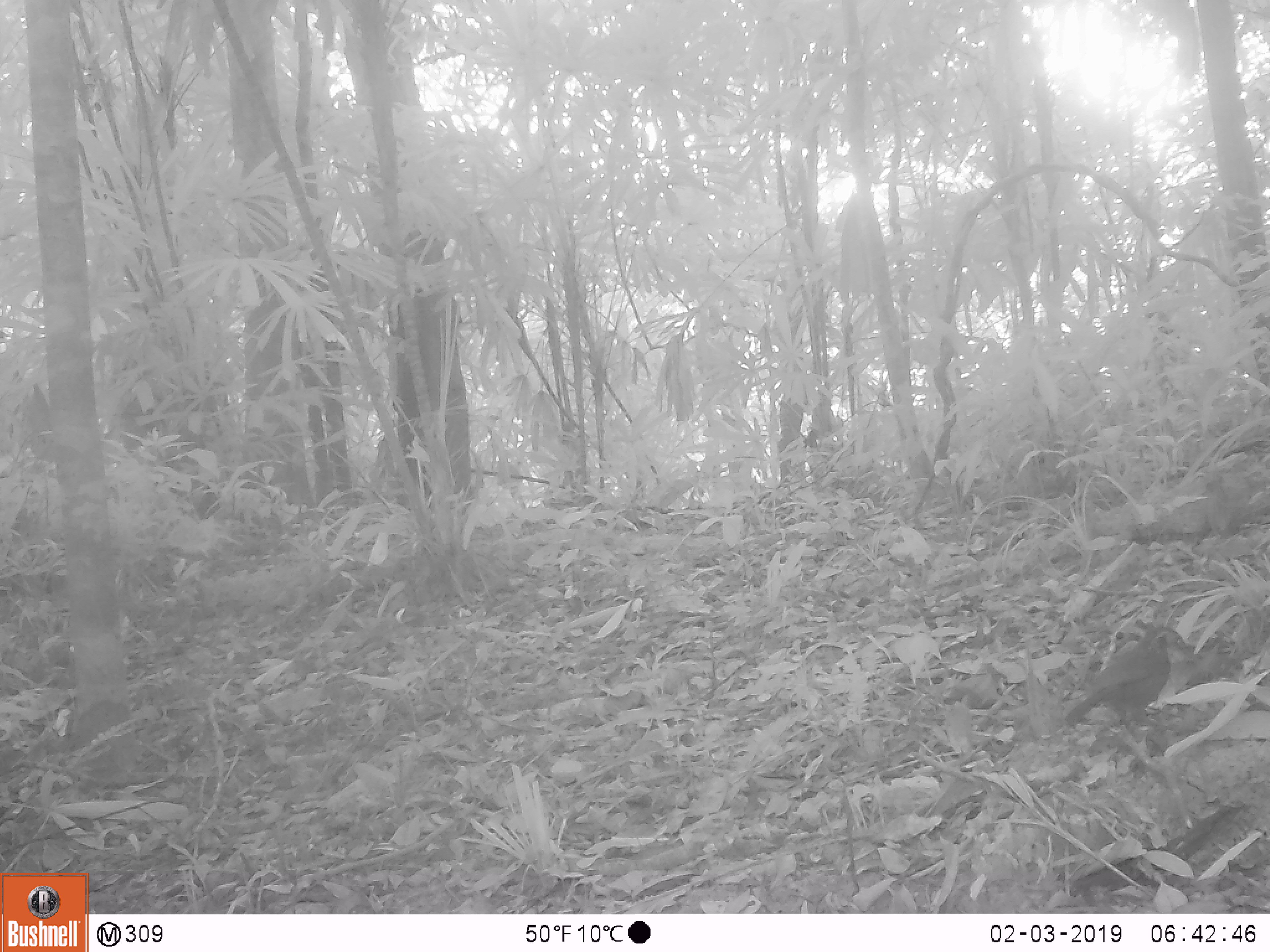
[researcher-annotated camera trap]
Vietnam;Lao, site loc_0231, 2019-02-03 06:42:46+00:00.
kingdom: Animalia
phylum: Chordata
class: Aves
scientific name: Aves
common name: bird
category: unidentified bird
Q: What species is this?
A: Unidentified bird (bird) (Aves).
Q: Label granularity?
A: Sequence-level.